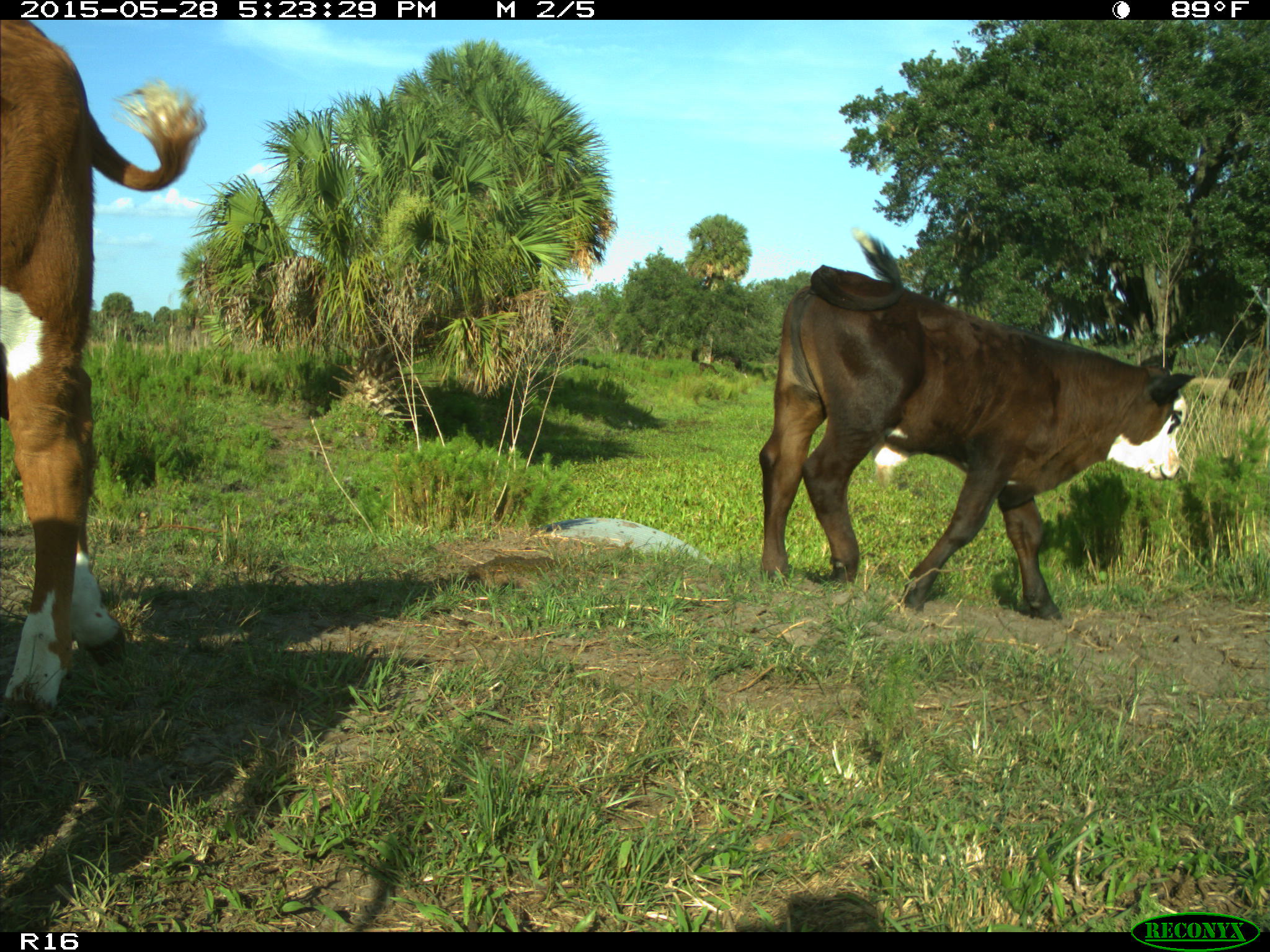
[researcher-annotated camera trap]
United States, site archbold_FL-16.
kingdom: Animalia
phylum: Chordata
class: Mammalia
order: Artiodactyla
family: Bovidae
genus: Bos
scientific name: Bos taurus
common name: domestic cow